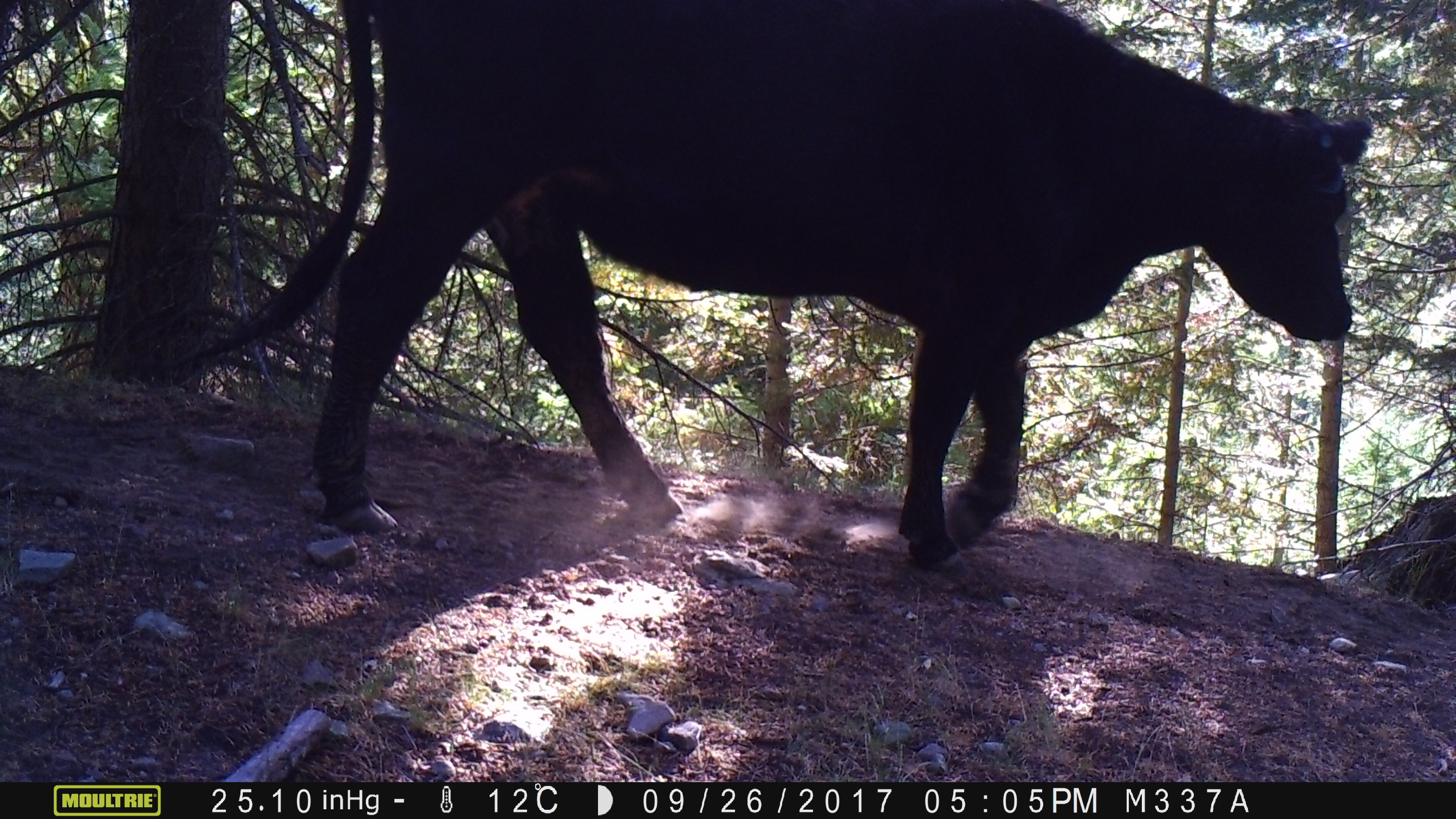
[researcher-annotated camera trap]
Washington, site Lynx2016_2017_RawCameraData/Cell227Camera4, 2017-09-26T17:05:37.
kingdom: Animalia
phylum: Chordata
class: Mammalia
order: Artiodactyla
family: Bovidae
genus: Bos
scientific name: Bos taurus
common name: domestic cattle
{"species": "domestic cattle (Bos taurus)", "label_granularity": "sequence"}